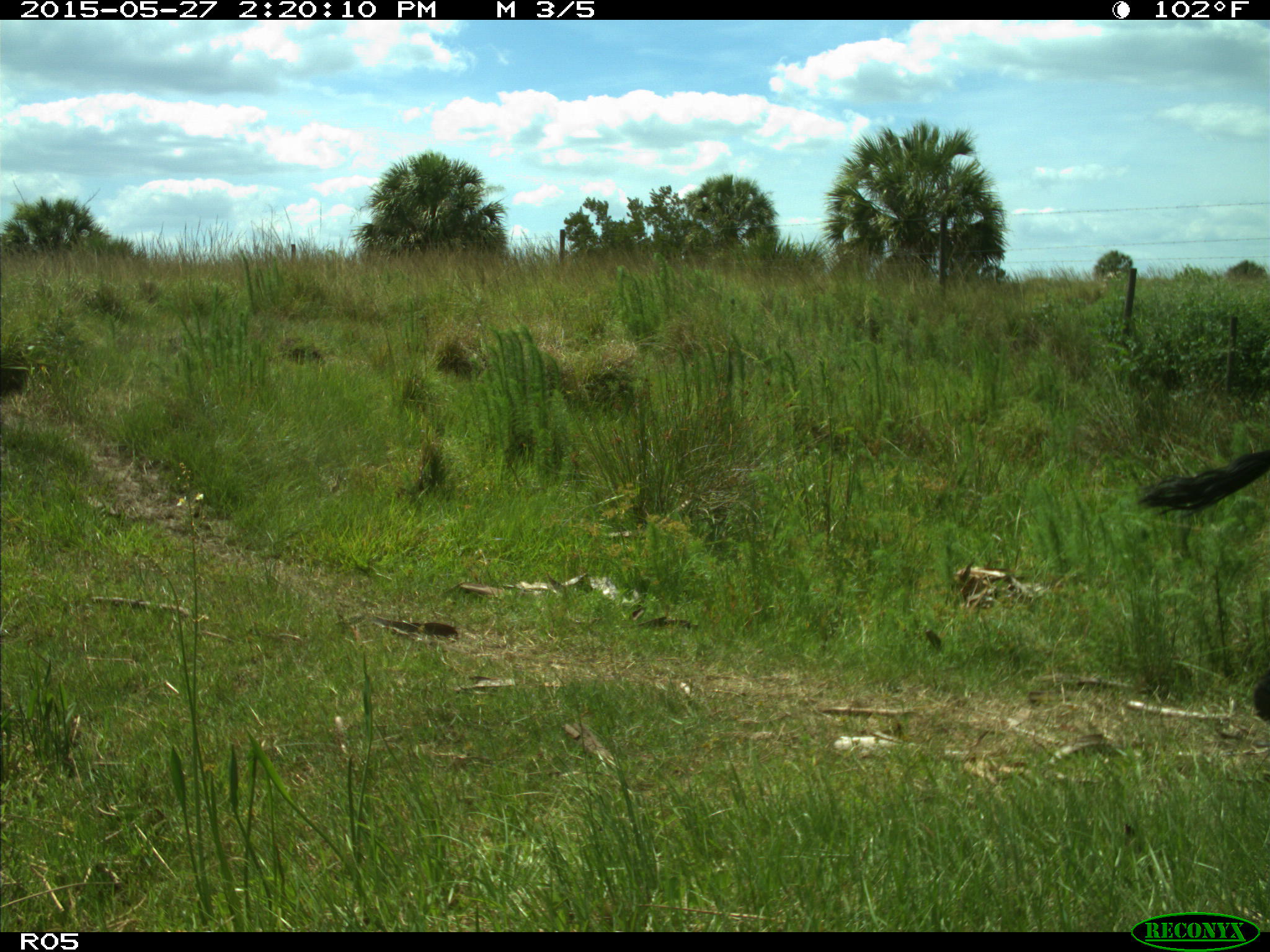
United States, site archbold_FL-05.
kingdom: Animalia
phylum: Chordata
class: Mammalia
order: Artiodactyla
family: Bovidae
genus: Bos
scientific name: Bos taurus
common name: domestic cow